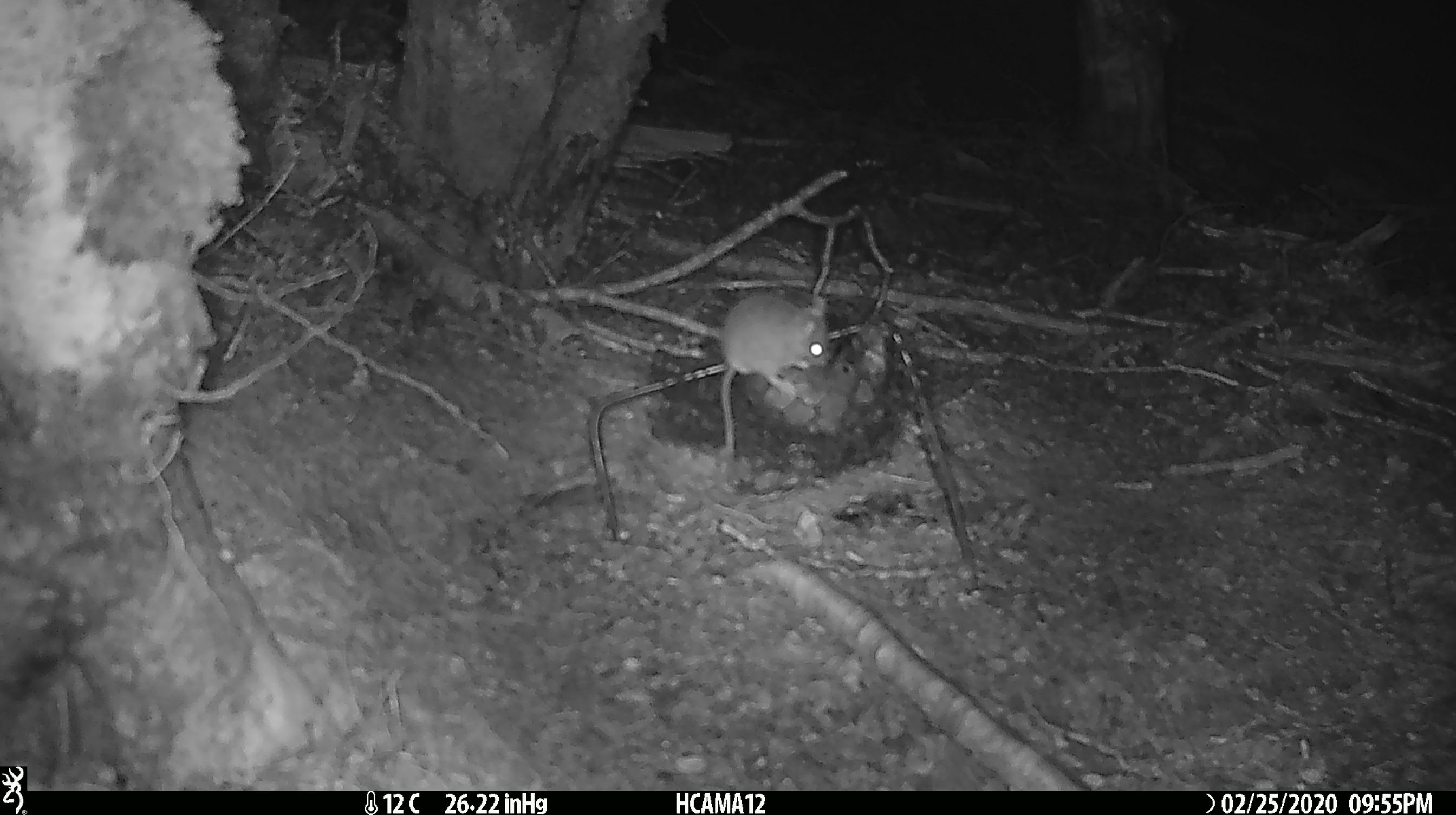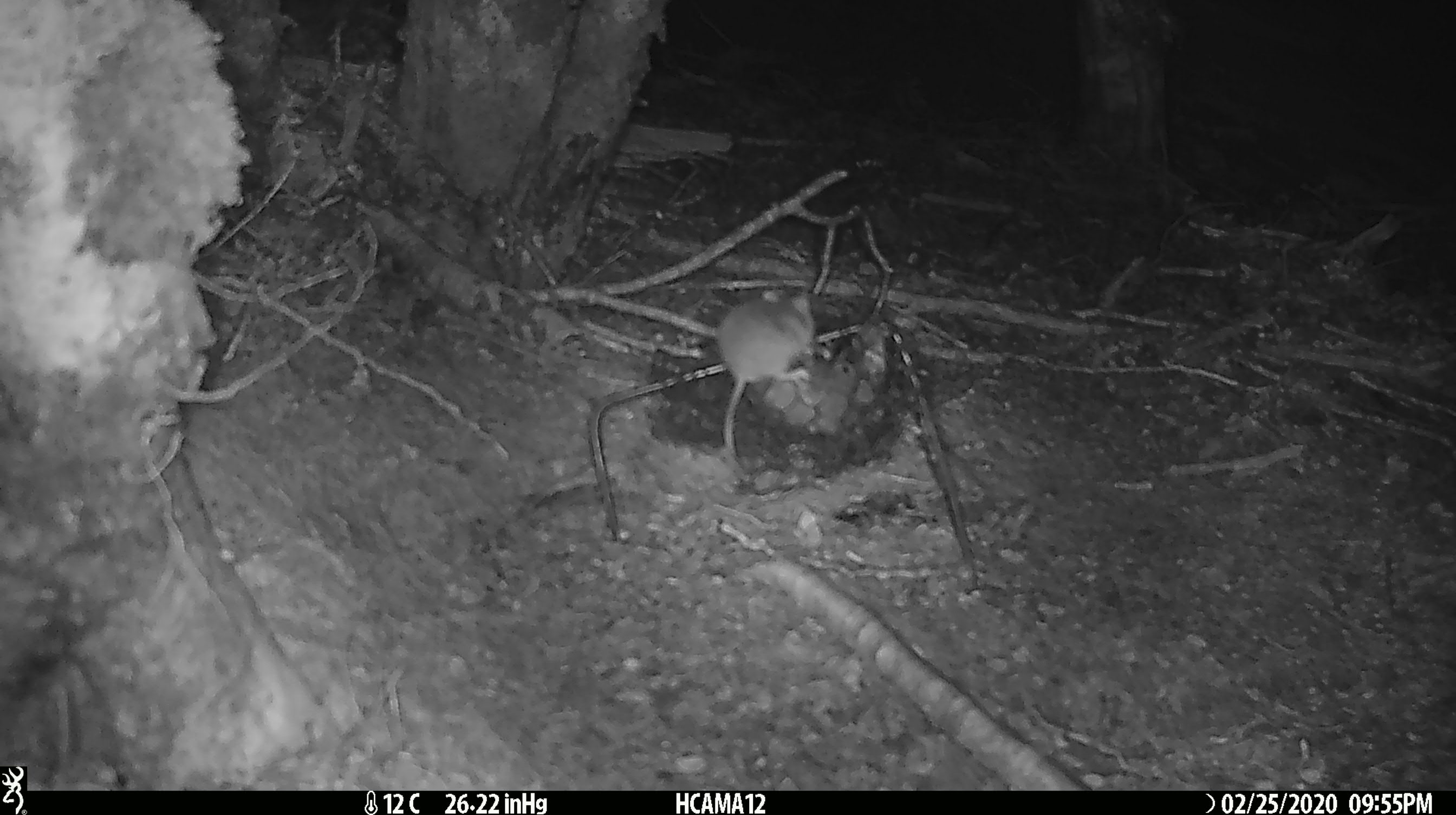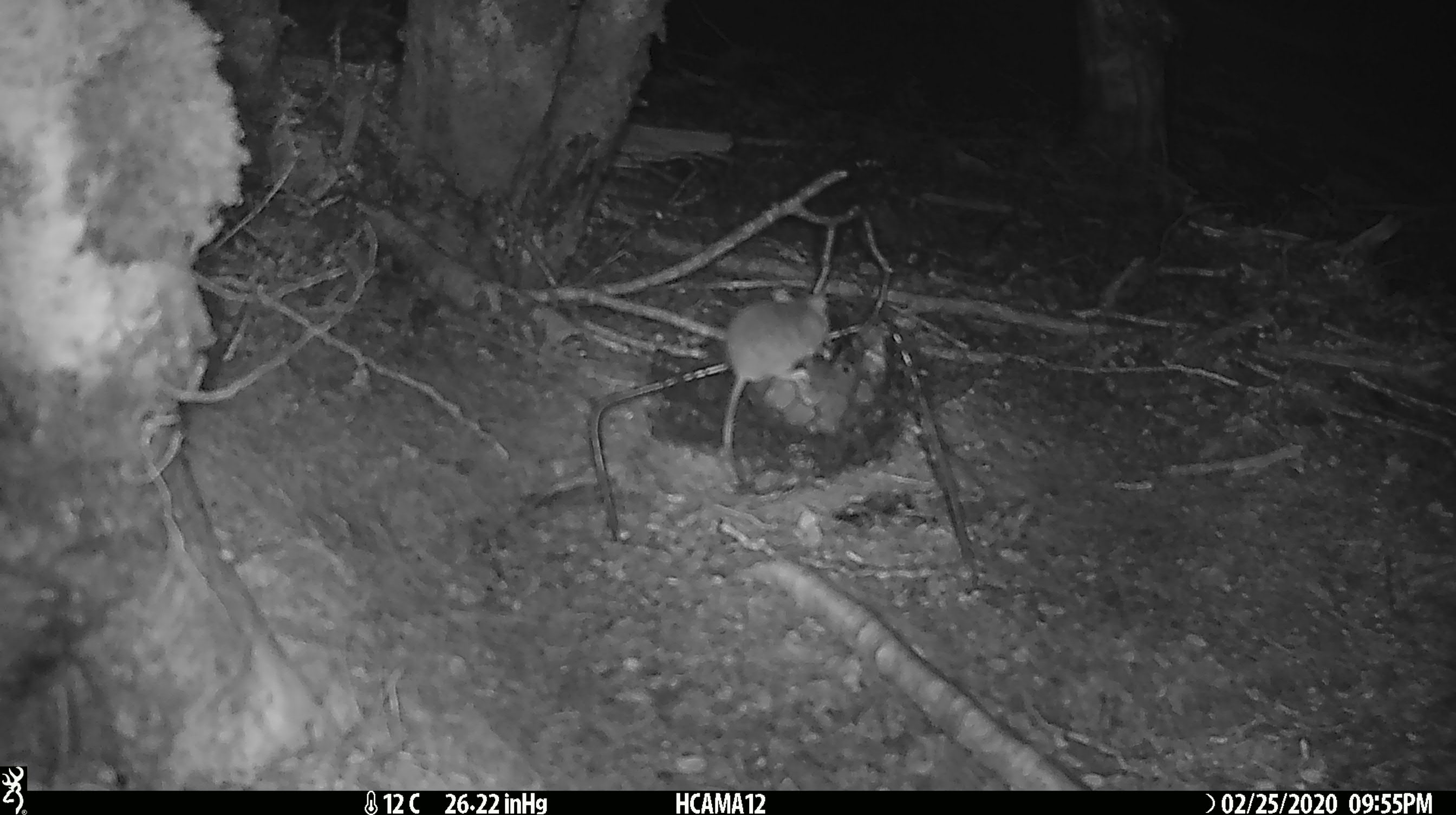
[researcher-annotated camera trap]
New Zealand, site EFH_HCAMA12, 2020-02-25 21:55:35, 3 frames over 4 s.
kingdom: Animalia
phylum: Chordata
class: Mammalia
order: Rodentia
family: Muridae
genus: Mus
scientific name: Mus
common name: mouse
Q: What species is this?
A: Mouse (Mus).